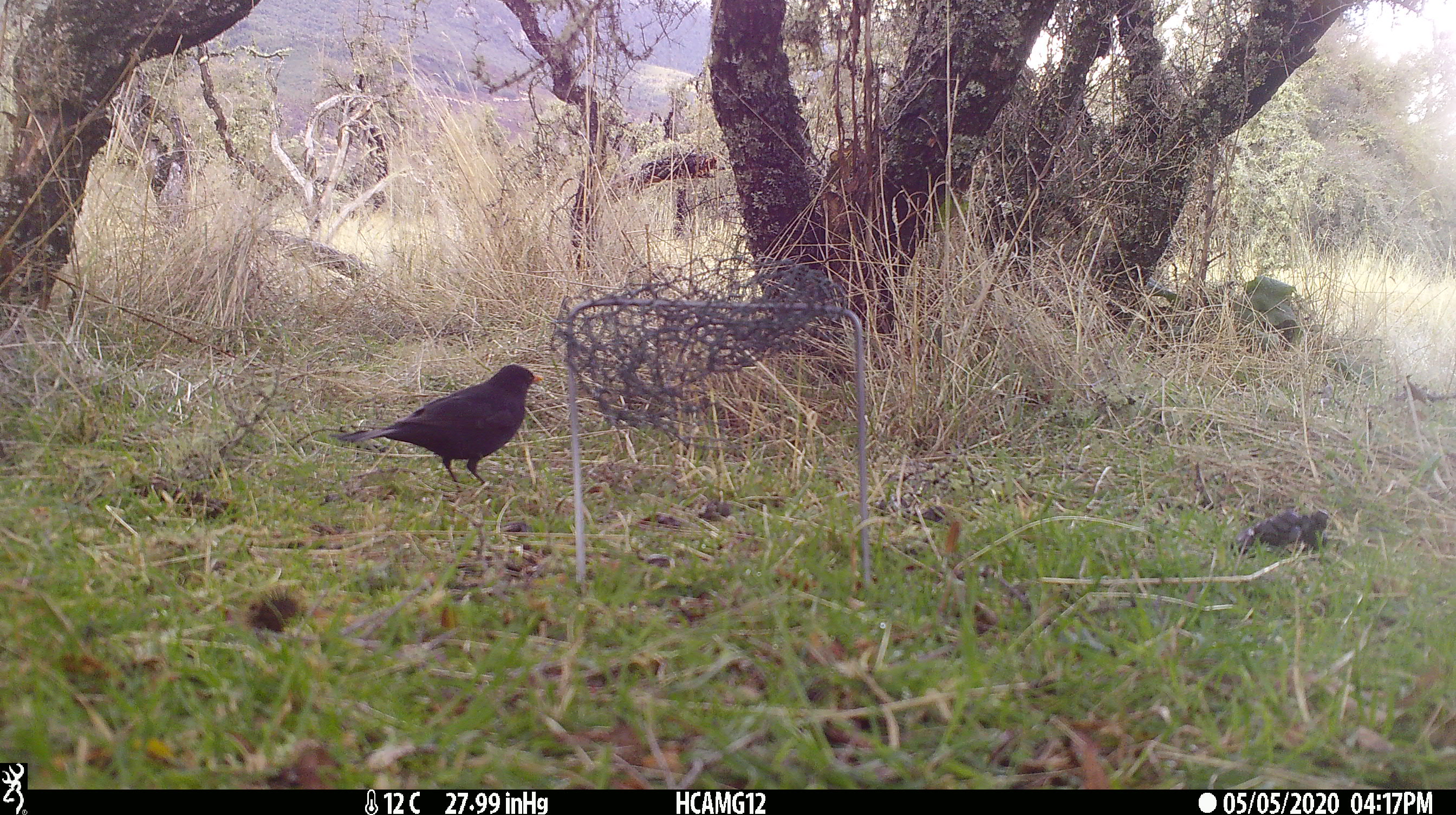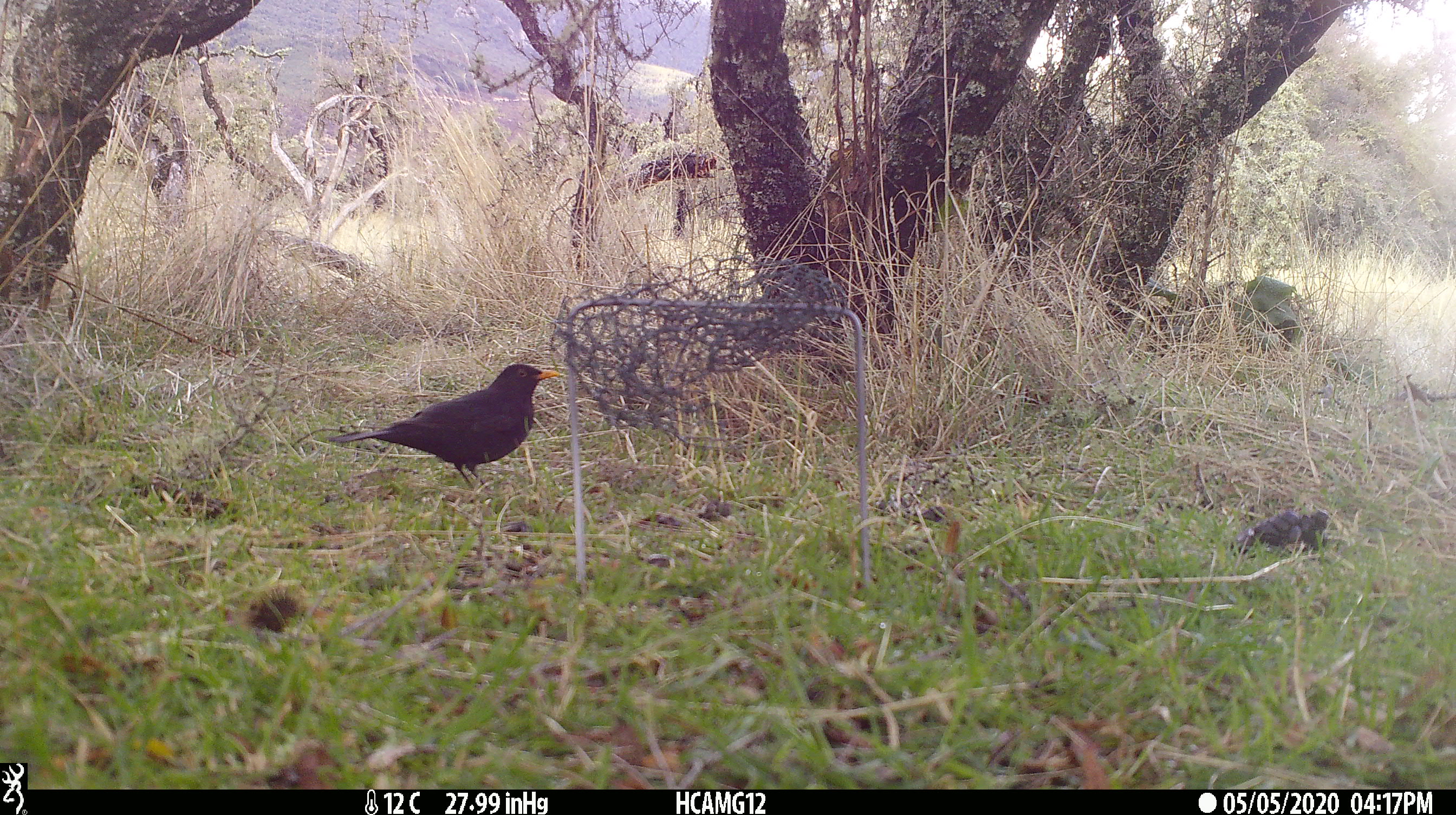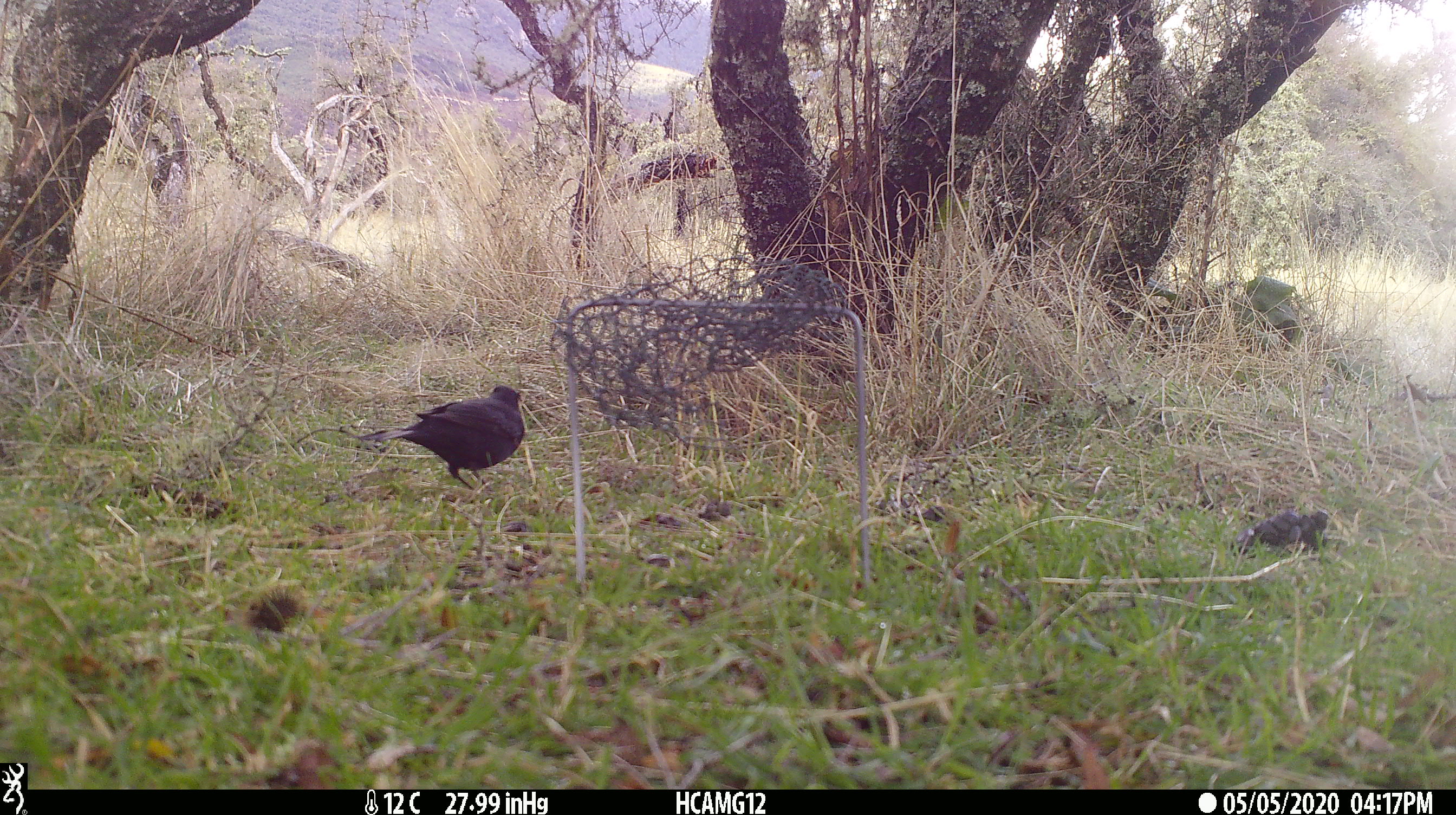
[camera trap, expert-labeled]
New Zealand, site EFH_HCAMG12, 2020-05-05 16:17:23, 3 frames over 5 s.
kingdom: Animalia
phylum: Chordata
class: Aves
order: Passeriformes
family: Turdidae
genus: Turdus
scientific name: Turdus merula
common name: eurasian blackbird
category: blackbird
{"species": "blackbird (eurasian blackbird) (Turdus merula)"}